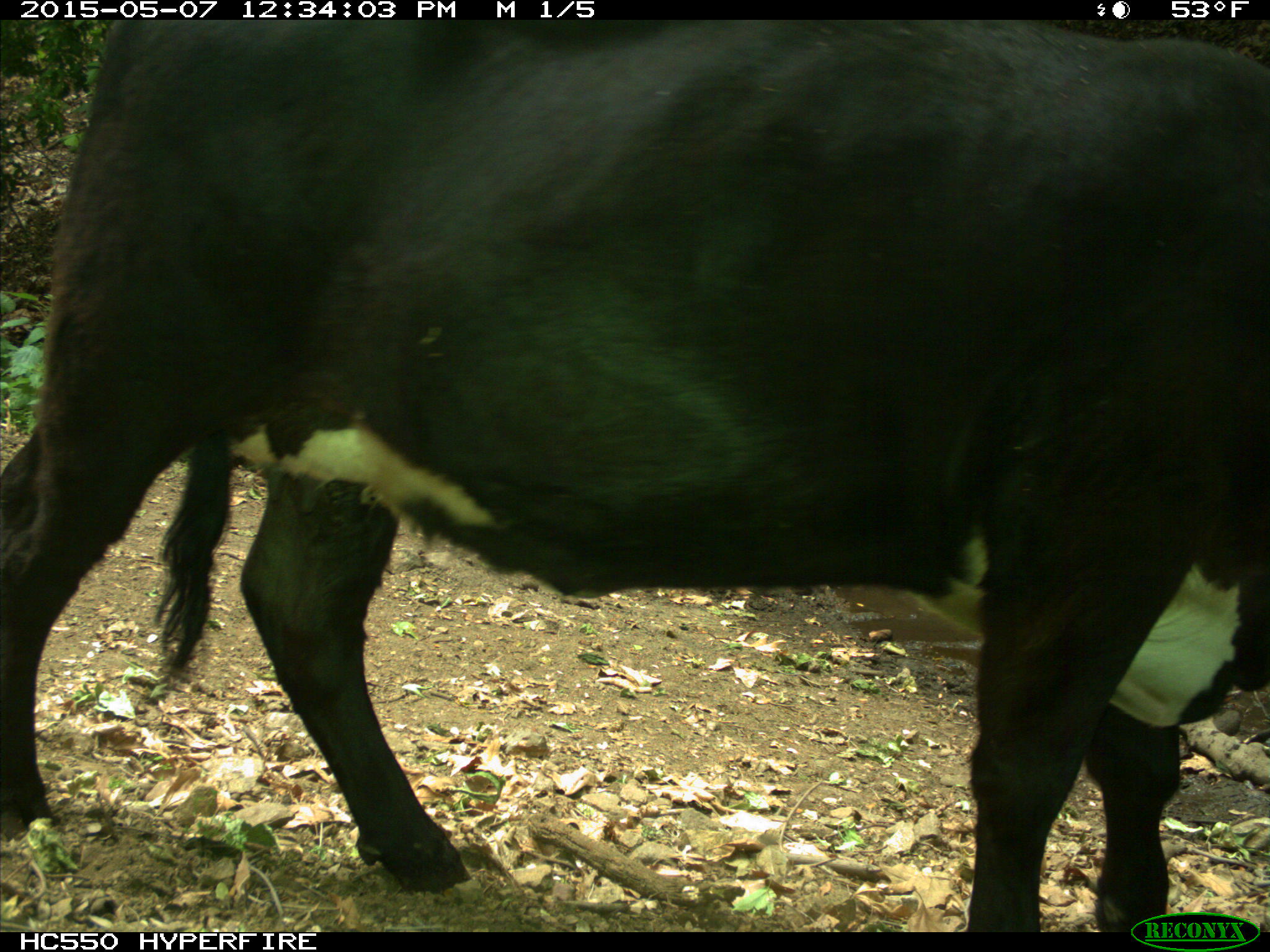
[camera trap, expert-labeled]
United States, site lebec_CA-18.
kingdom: Animalia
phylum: Chordata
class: Mammalia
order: Artiodactyla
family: Bovidae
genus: Bos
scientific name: Bos taurus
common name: domestic cow